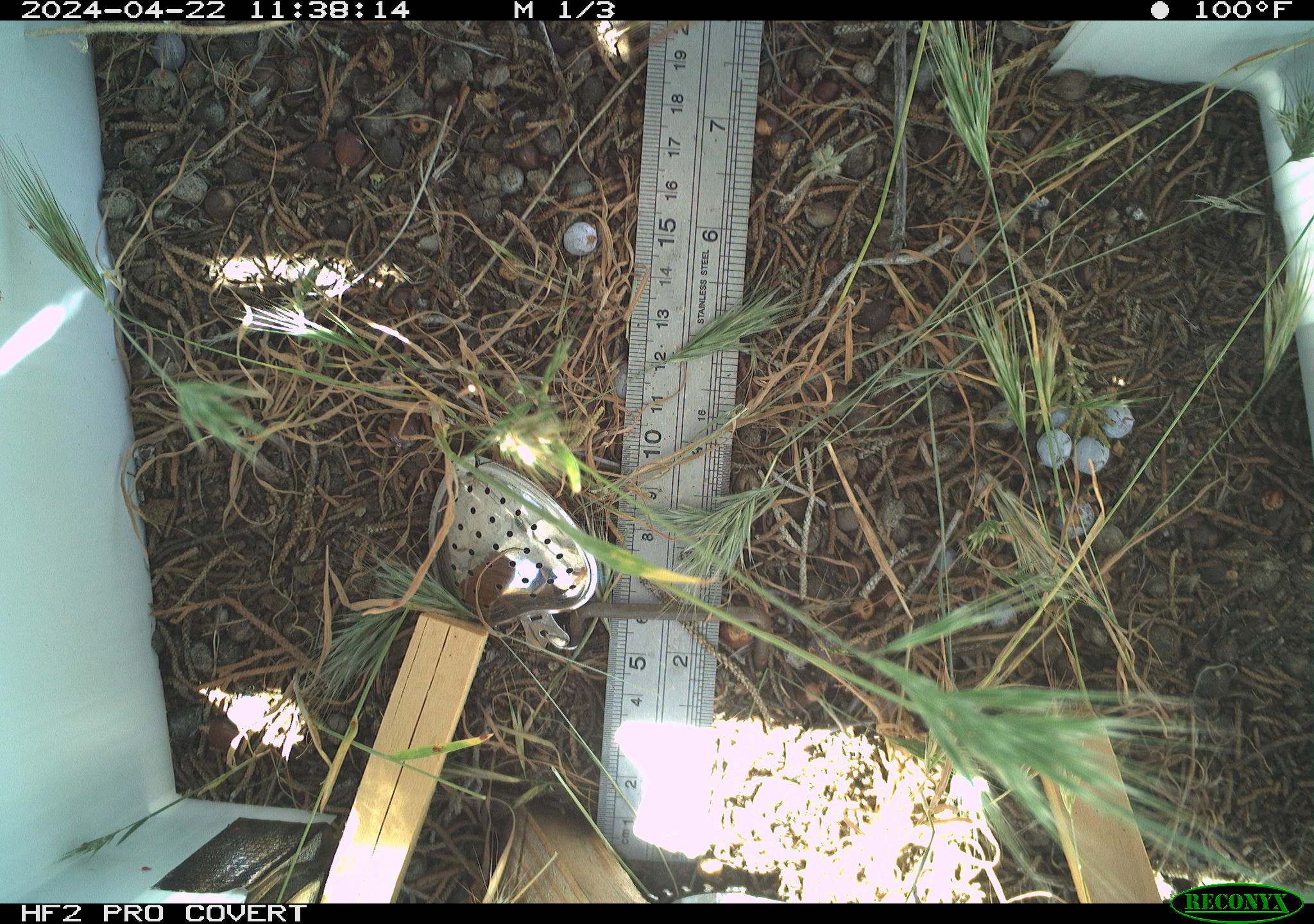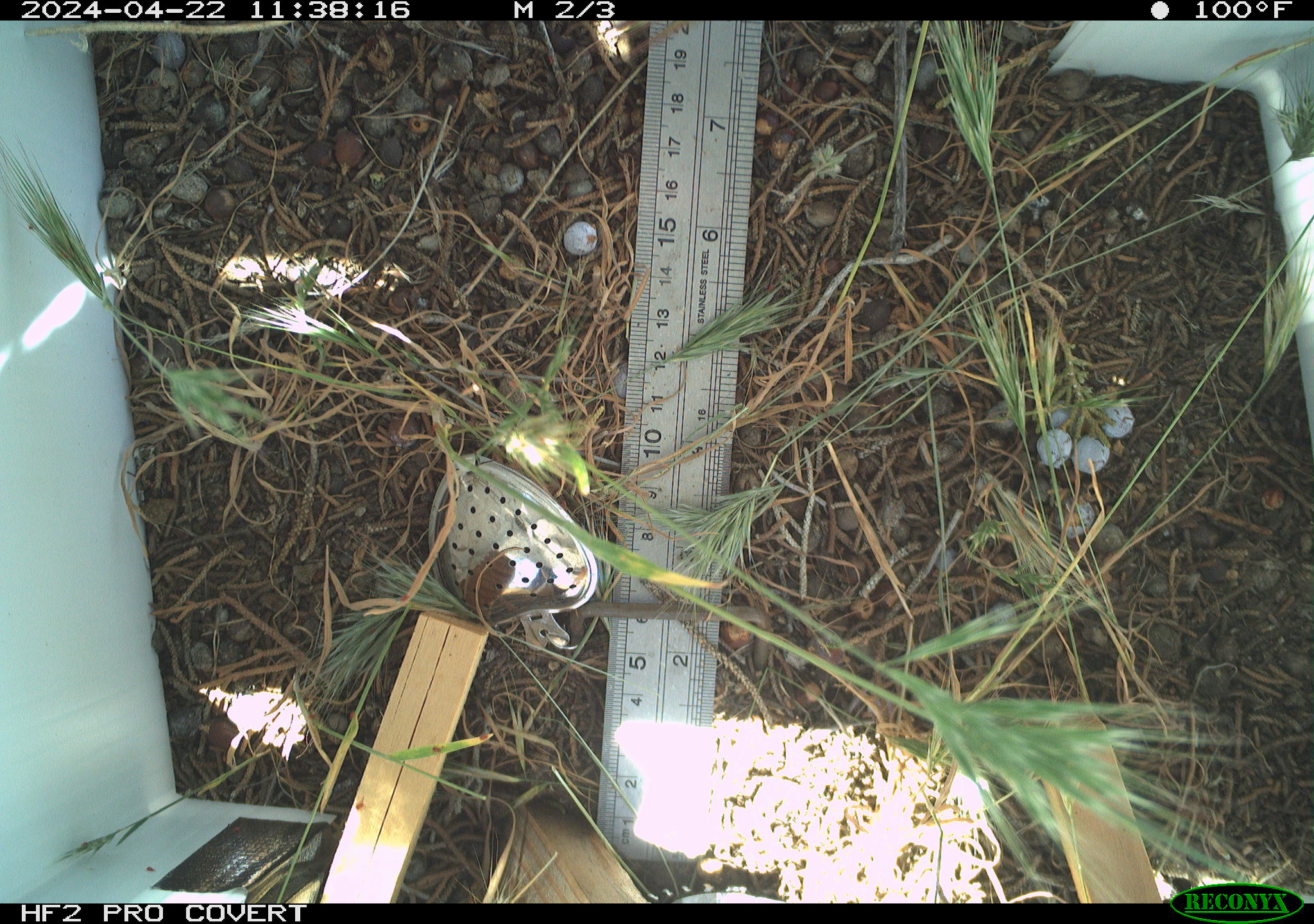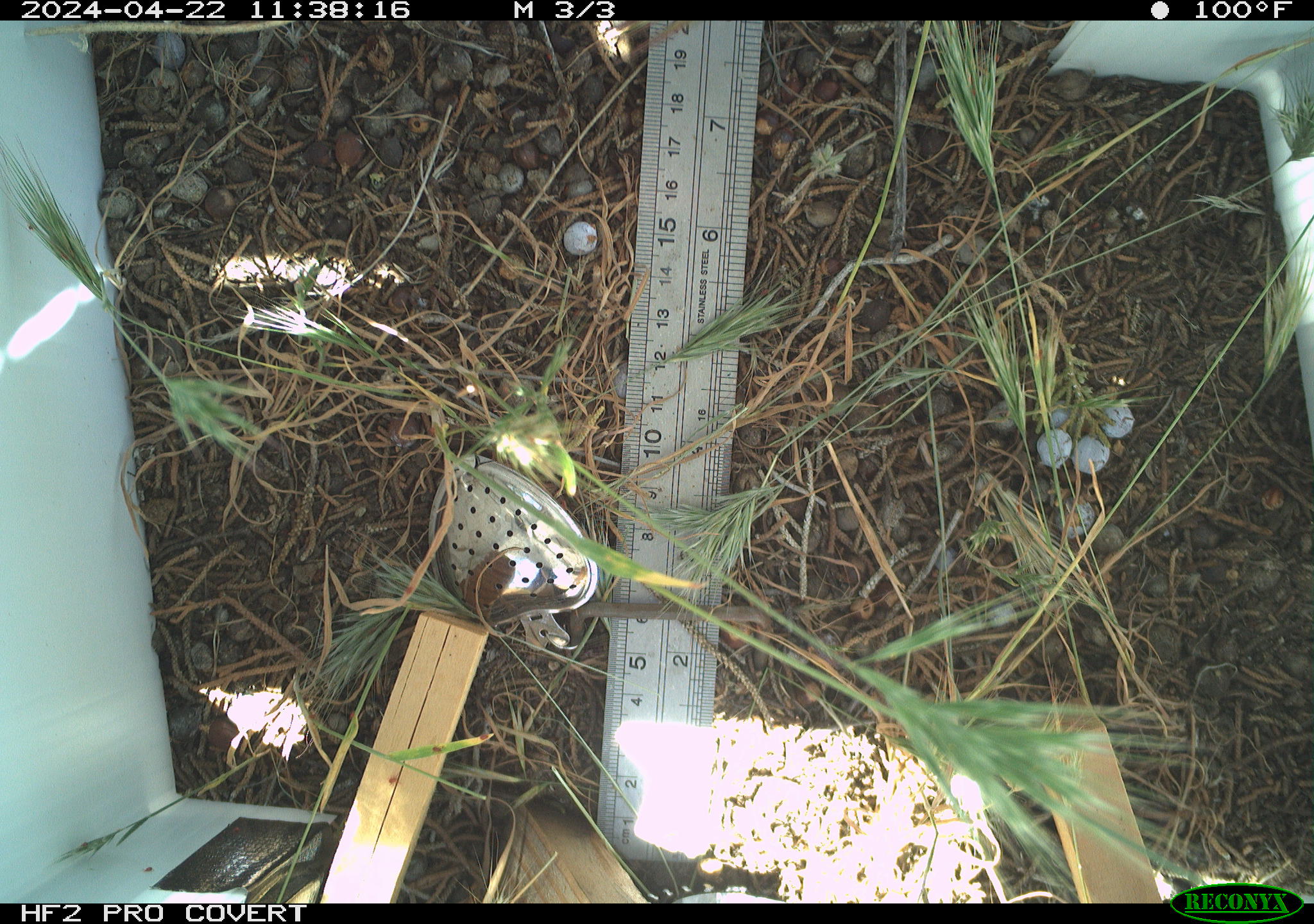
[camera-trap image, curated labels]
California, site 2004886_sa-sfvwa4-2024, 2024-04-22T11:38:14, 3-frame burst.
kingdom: Animalia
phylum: Arthropoda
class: Insecta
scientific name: Insecta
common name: insect